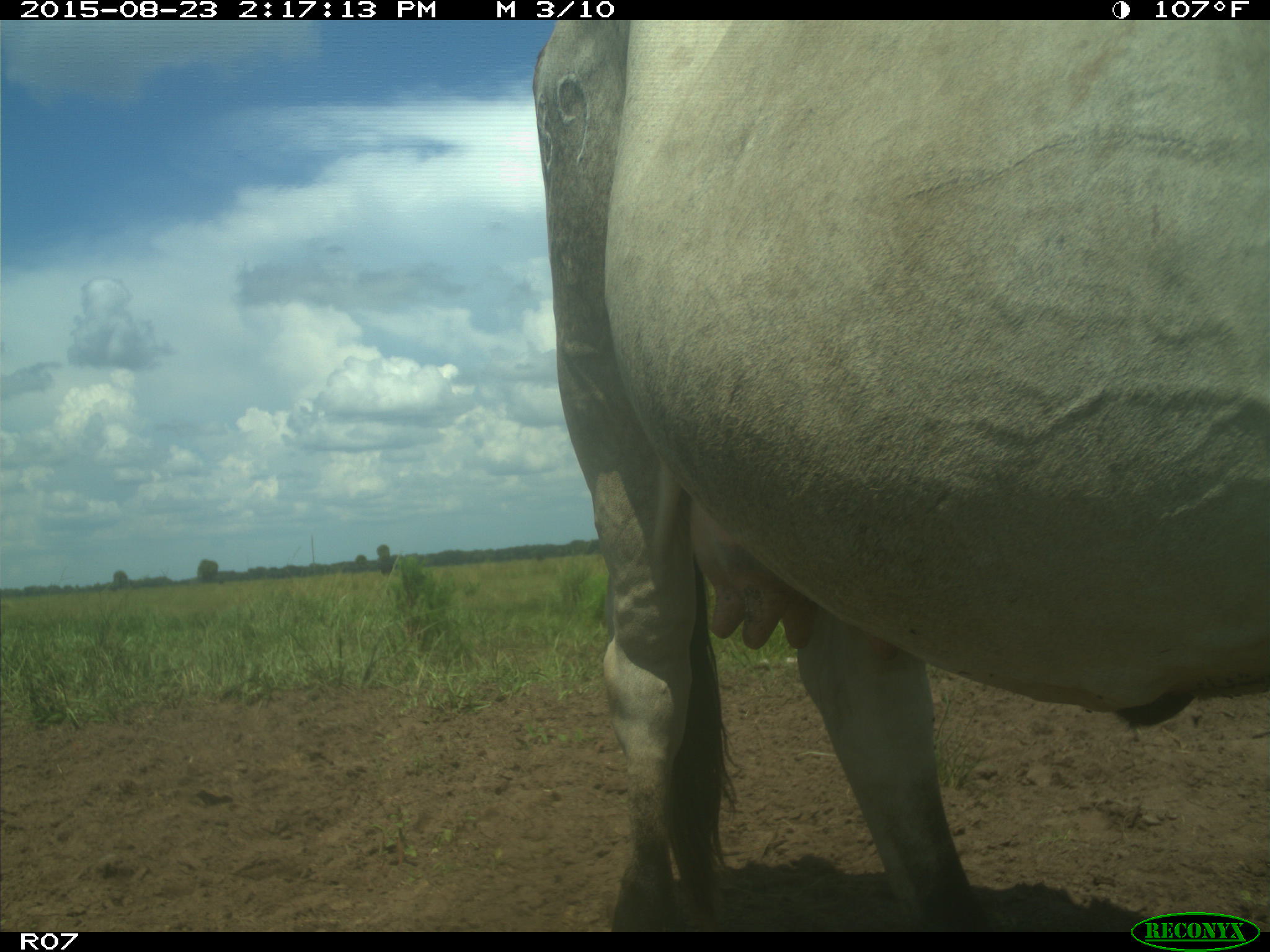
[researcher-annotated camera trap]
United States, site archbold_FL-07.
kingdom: Animalia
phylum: Chordata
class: Mammalia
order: Artiodactyla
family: Bovidae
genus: Bos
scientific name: Bos taurus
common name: domestic cow